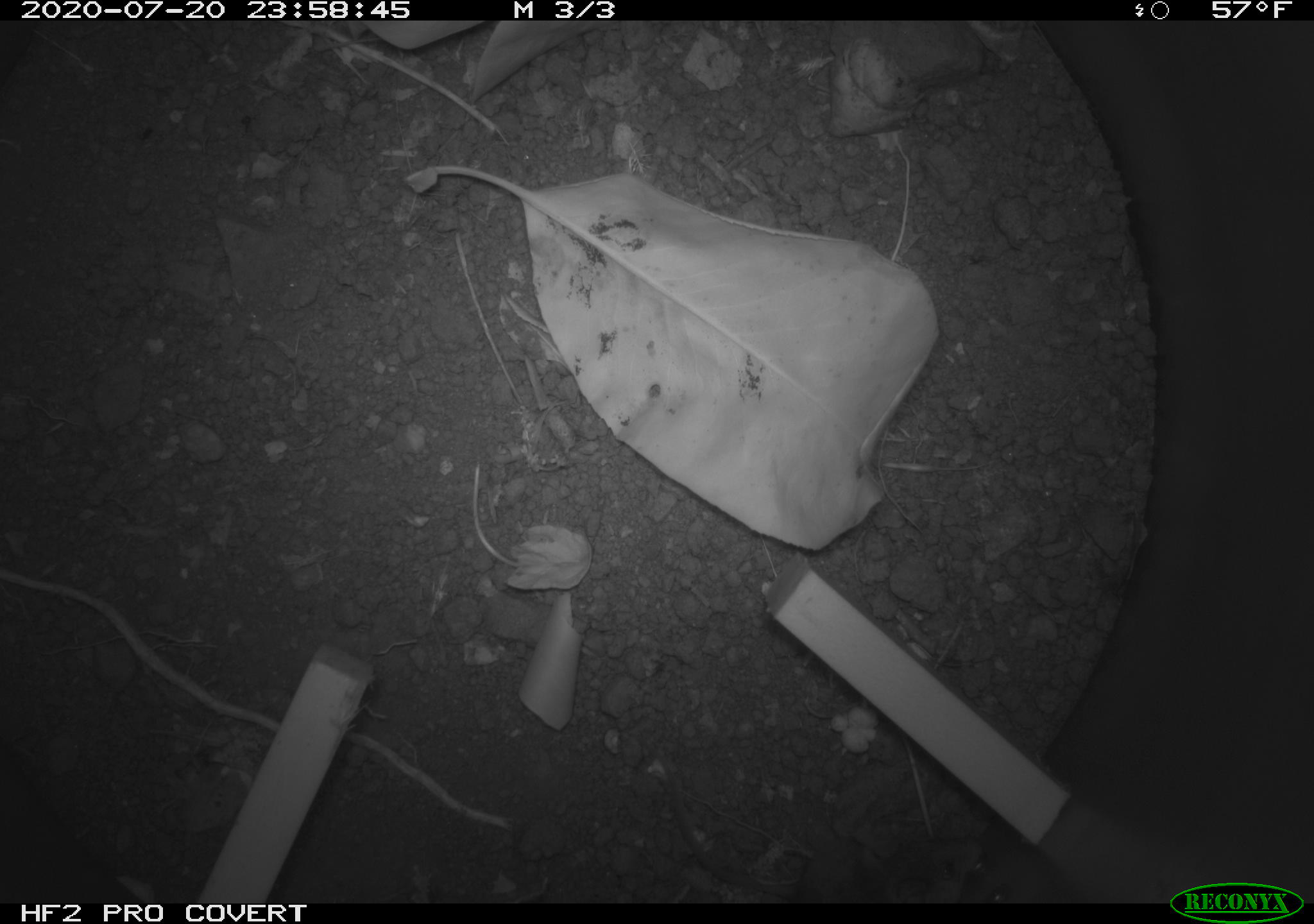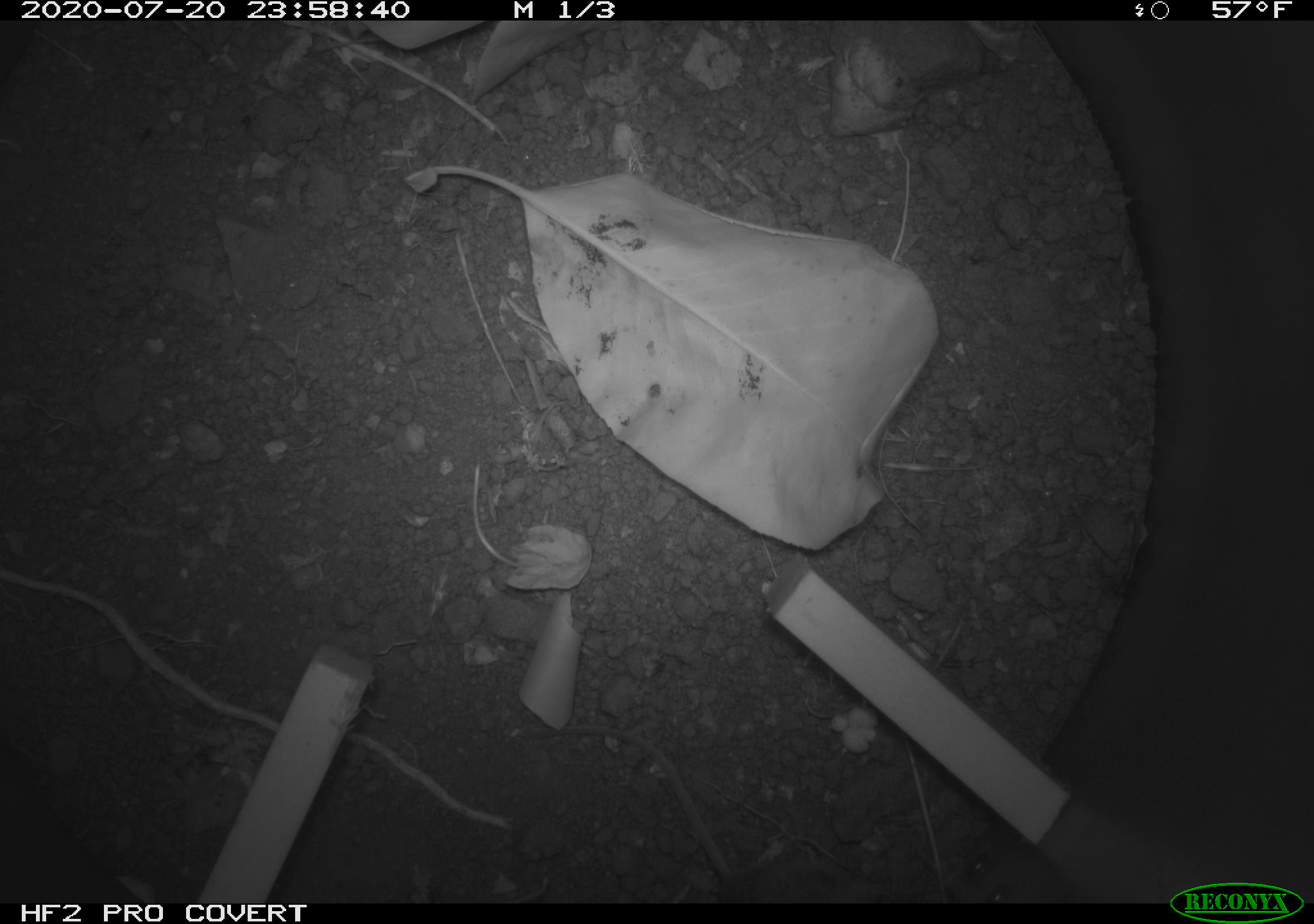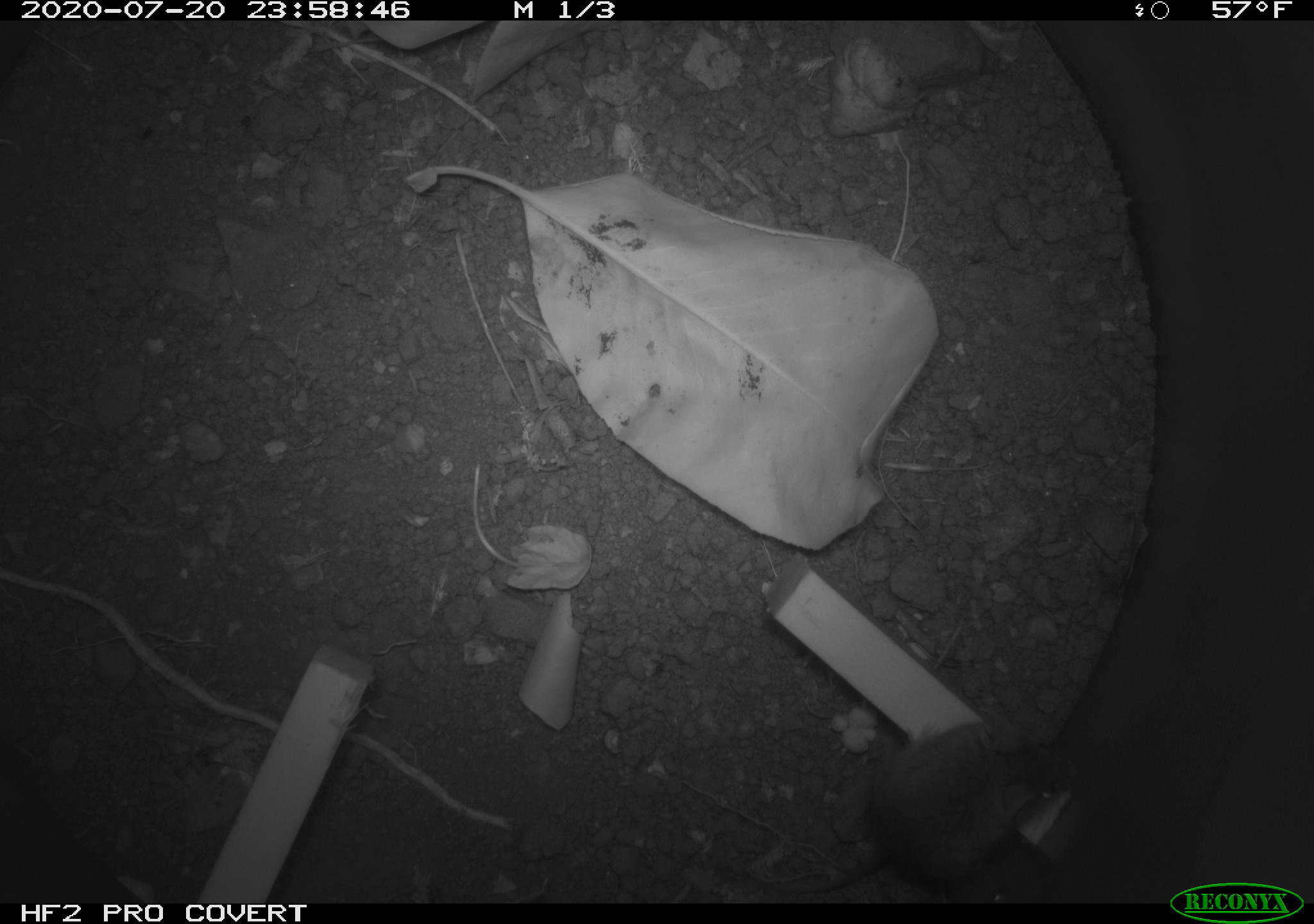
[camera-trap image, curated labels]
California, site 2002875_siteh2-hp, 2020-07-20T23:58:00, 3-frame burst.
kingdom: Animalia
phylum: Chordata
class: Mammalia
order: Rodentia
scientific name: Rodentia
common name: rodent